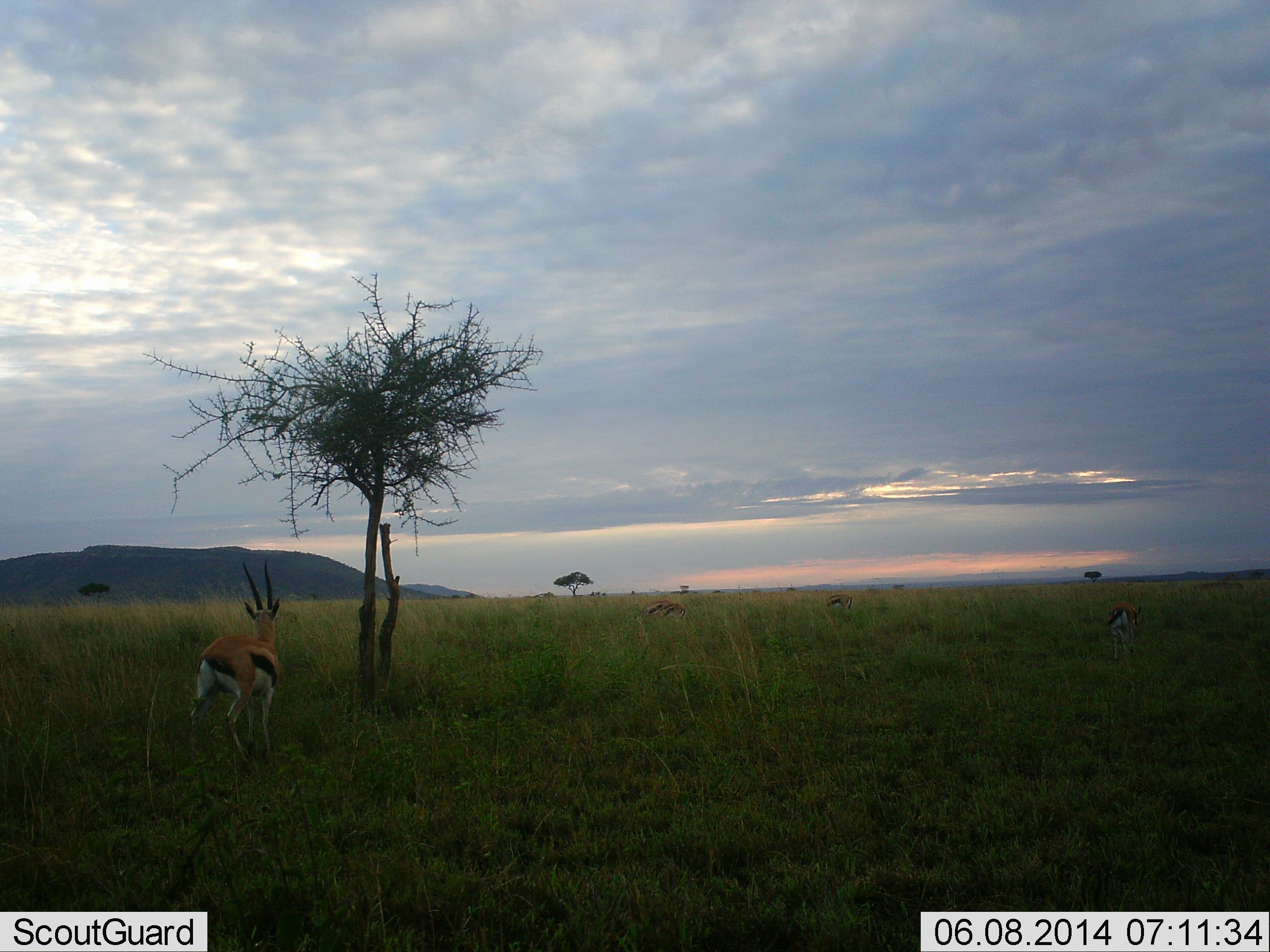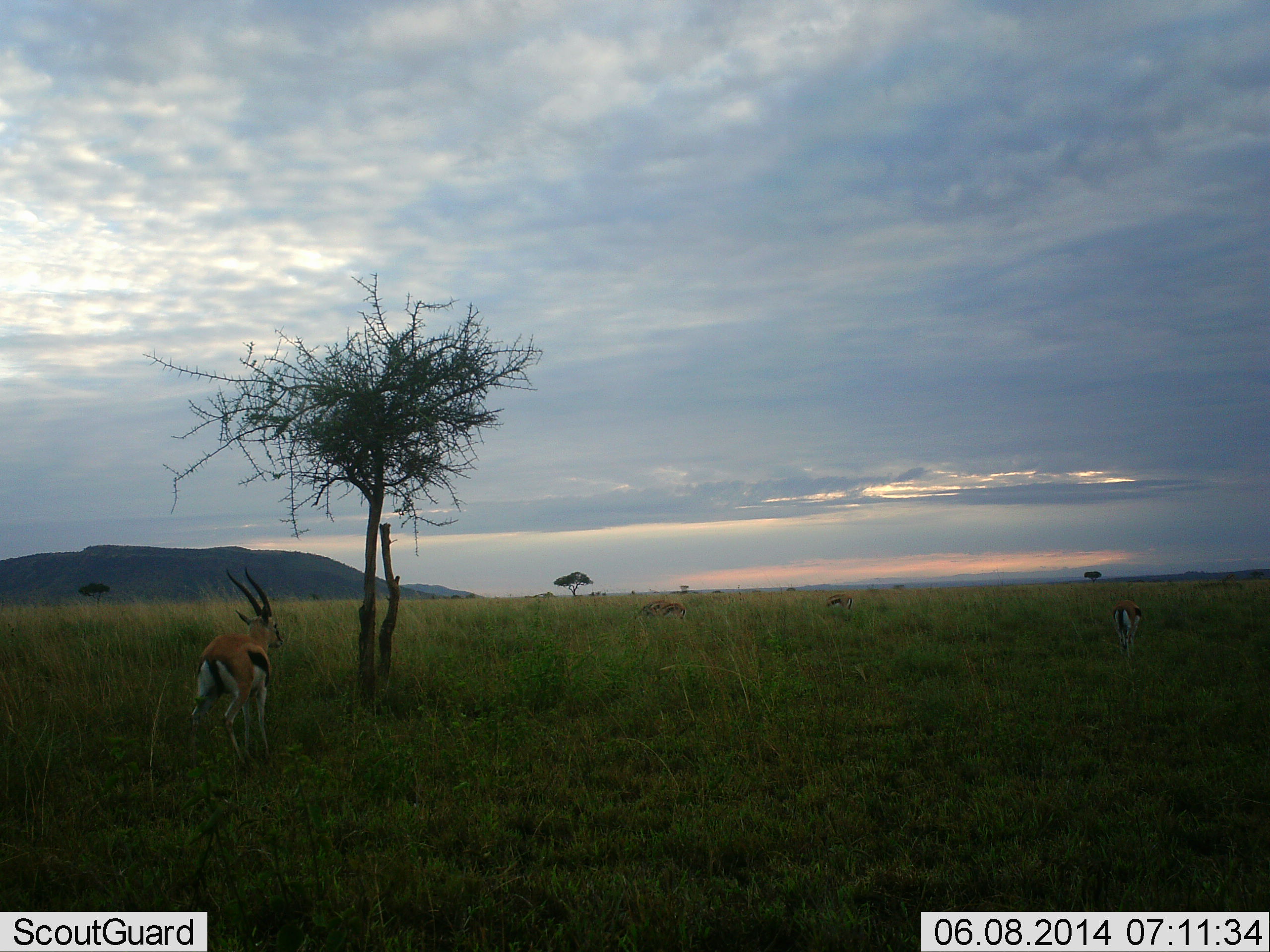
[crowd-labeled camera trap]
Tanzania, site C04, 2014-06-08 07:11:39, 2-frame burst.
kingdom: Animalia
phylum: Chordata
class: Mammalia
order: Artiodactyla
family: Bovidae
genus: Eudorcas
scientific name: Eudorcas thomsonii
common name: thomson's gazelle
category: gazellethomsons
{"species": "gazellethomsons (thomson's gazelle) (Eudorcas thomsonii)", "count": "4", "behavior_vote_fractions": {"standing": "100%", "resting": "0%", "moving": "20%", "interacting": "0%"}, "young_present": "0%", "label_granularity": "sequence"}